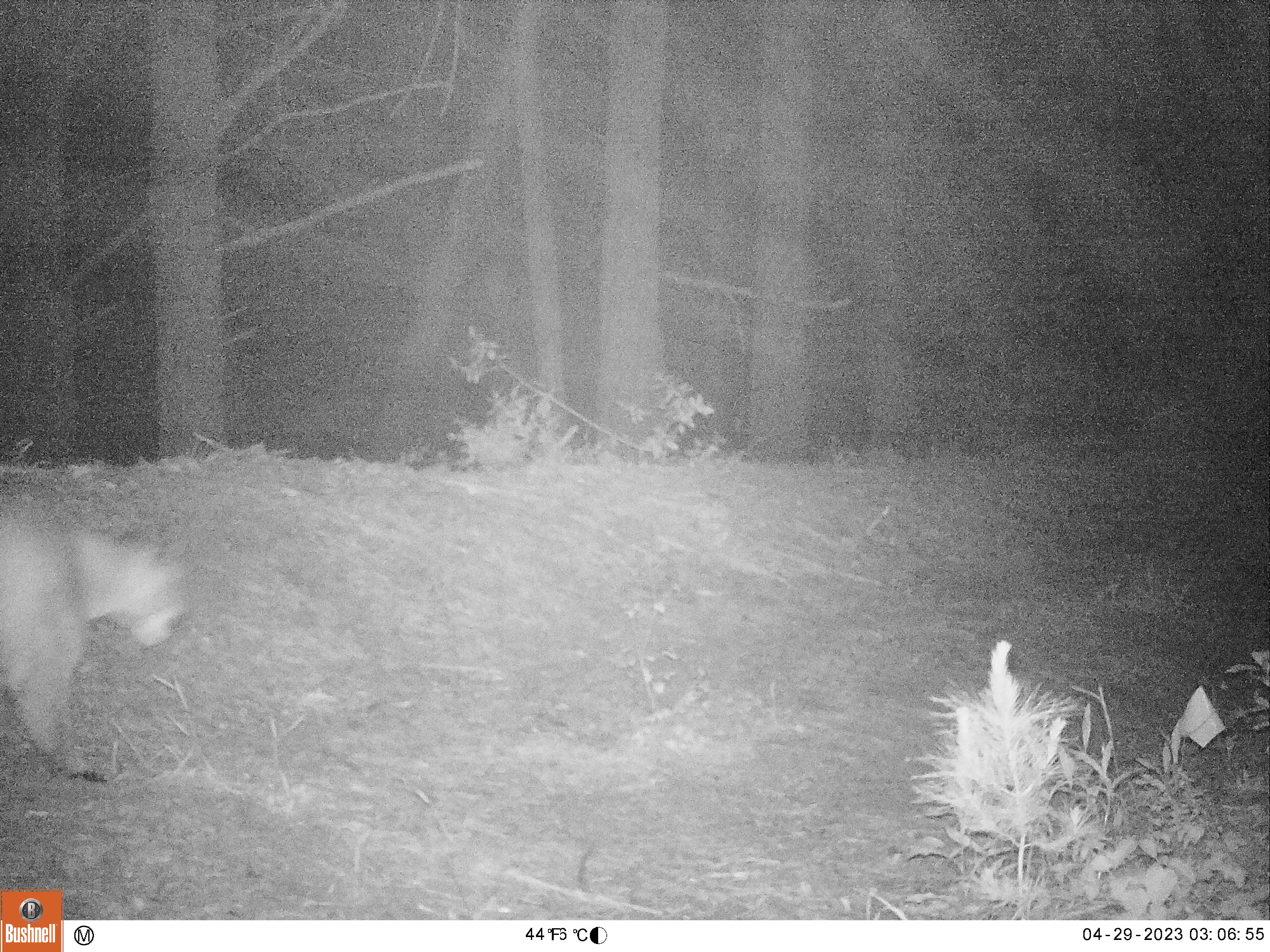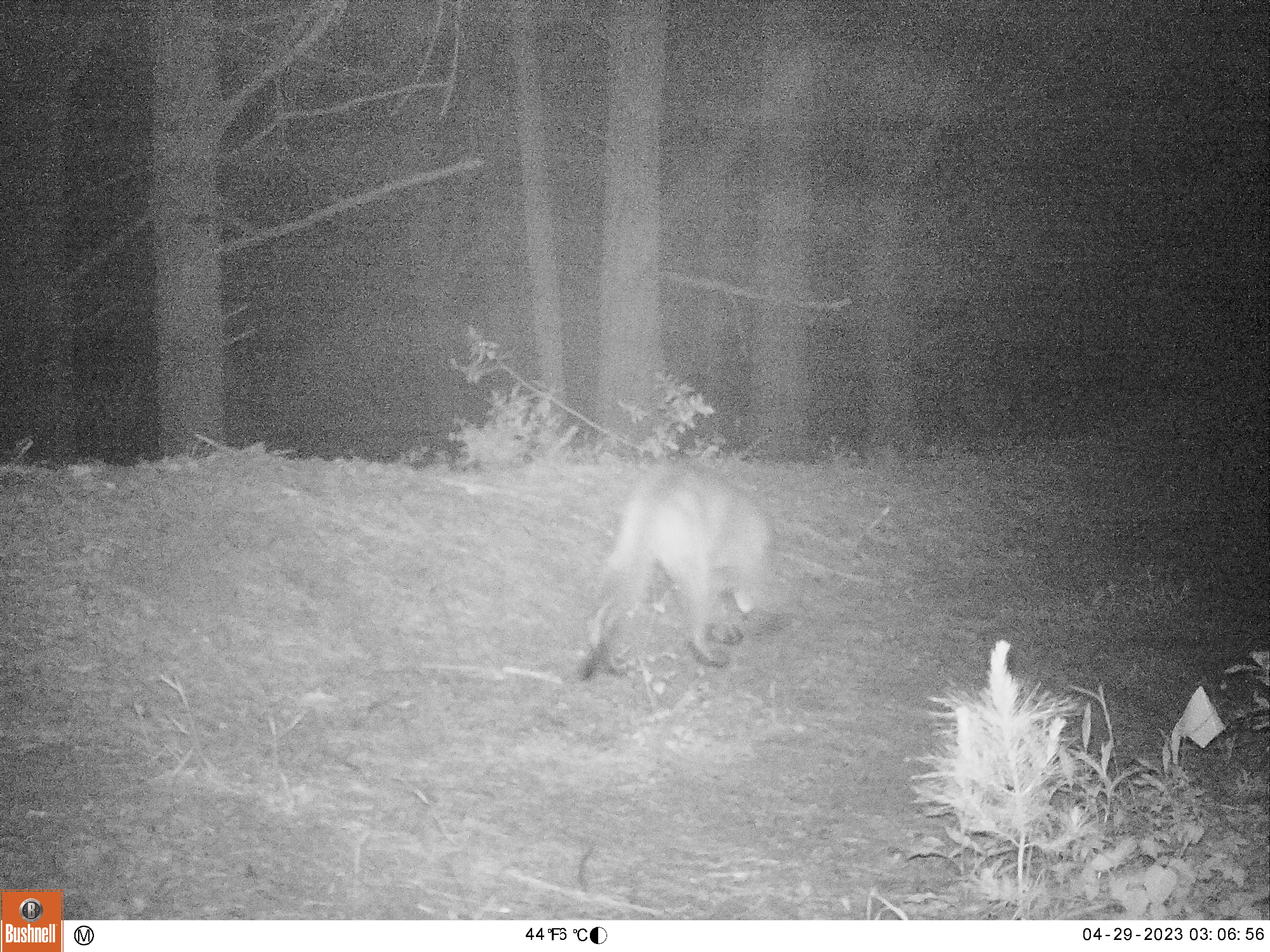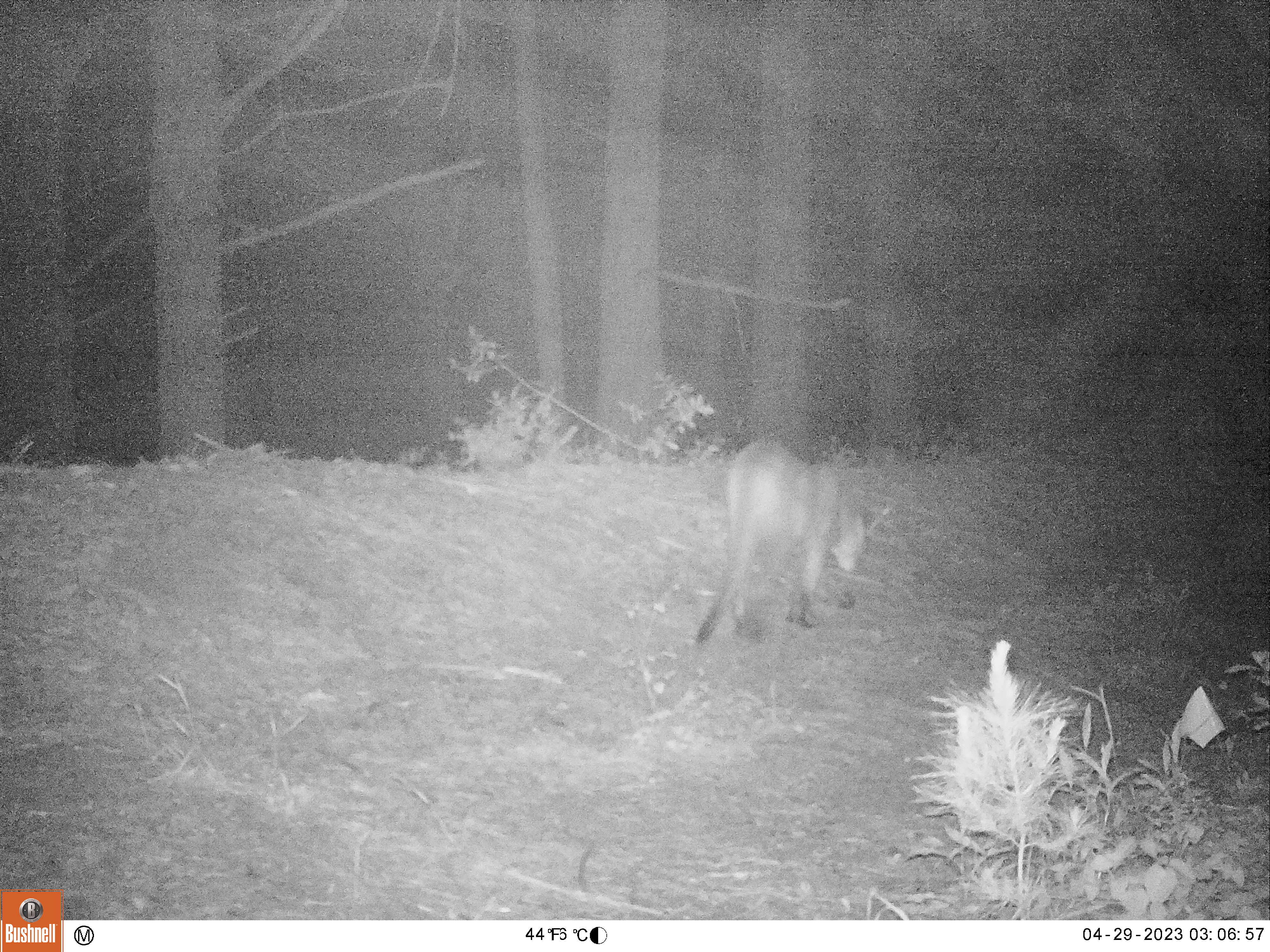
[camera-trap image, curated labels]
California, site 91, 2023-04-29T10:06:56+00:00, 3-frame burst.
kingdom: Animalia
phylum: Chordata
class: Mammalia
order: Carnivora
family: Felidae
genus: Puma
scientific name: Puma concolor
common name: puma